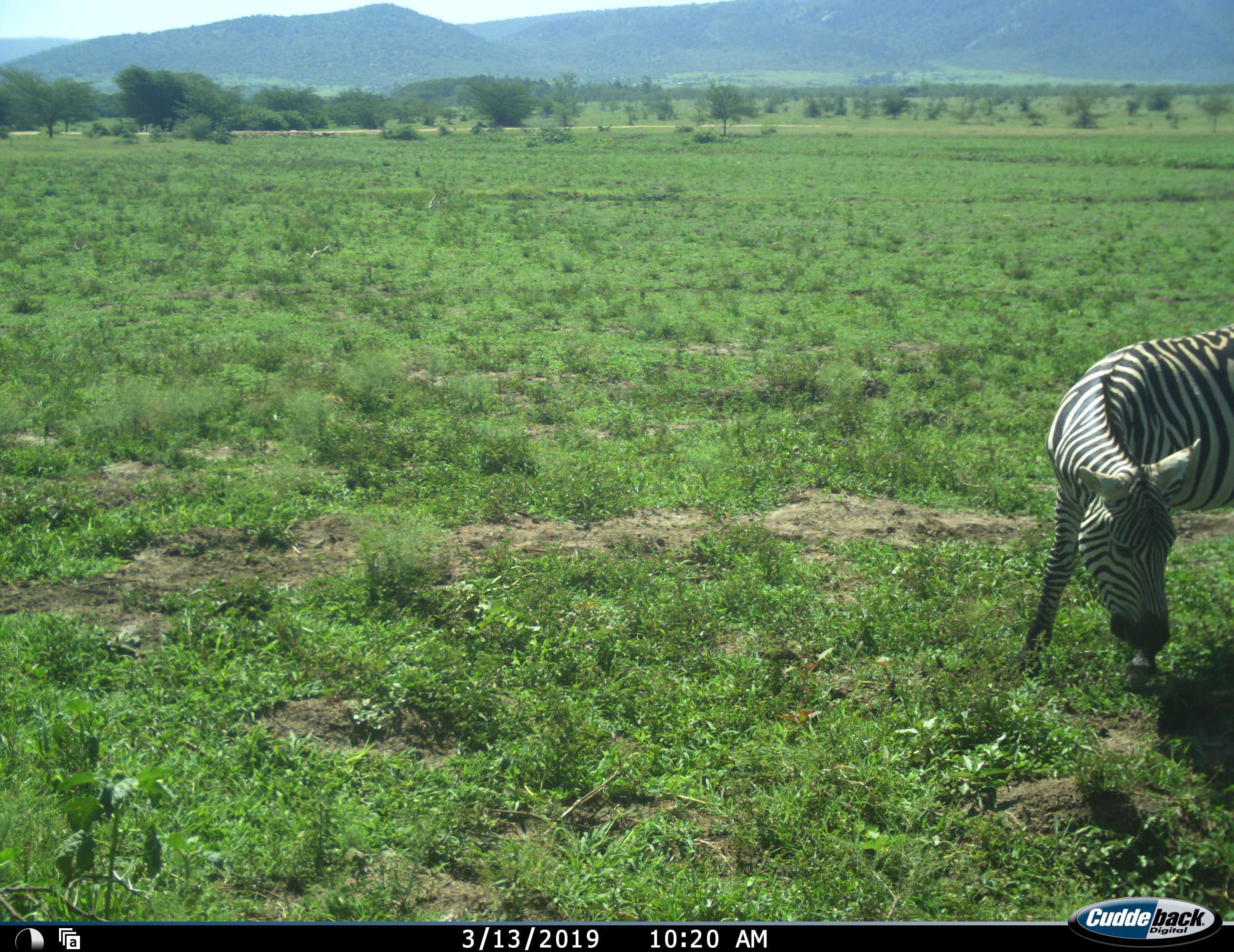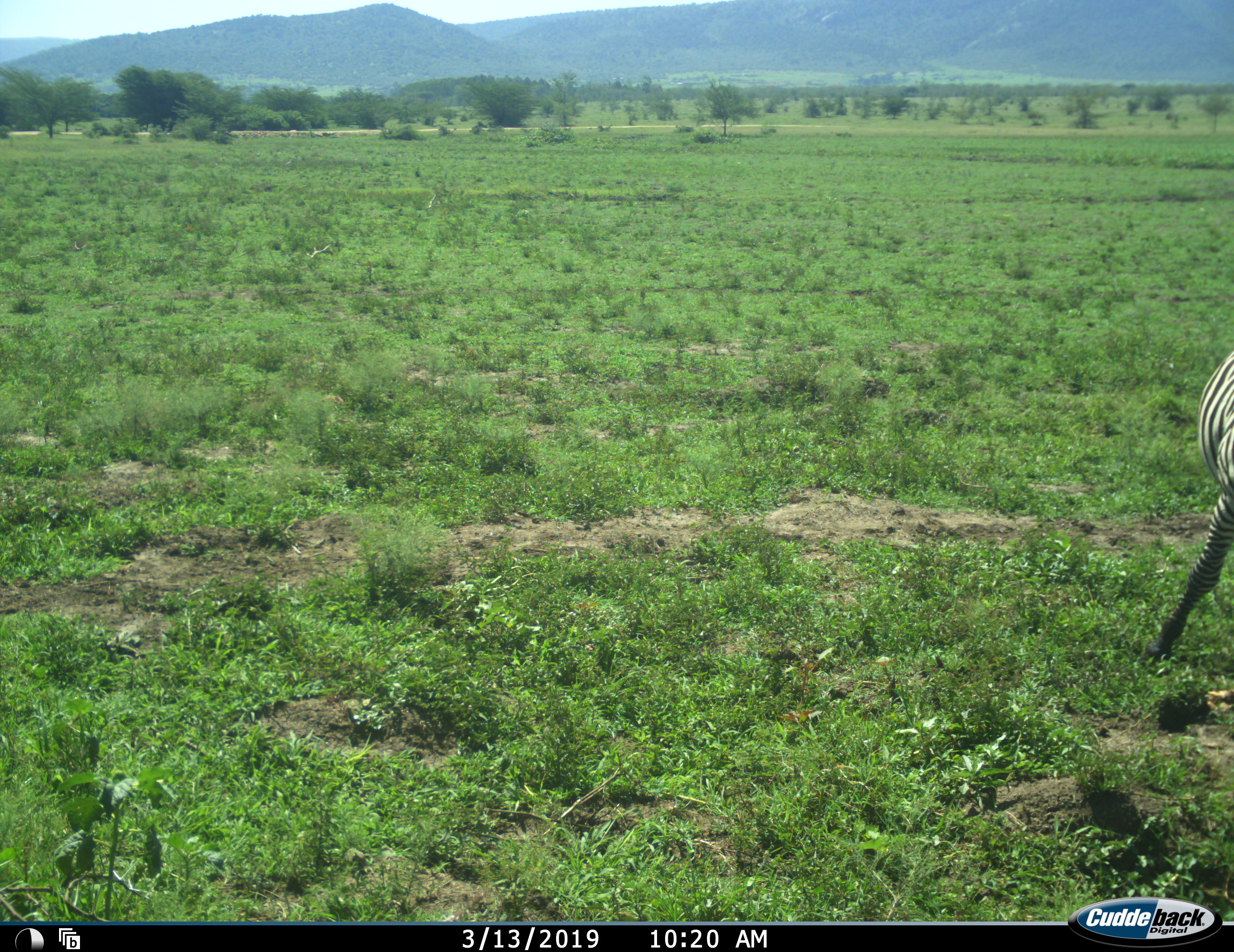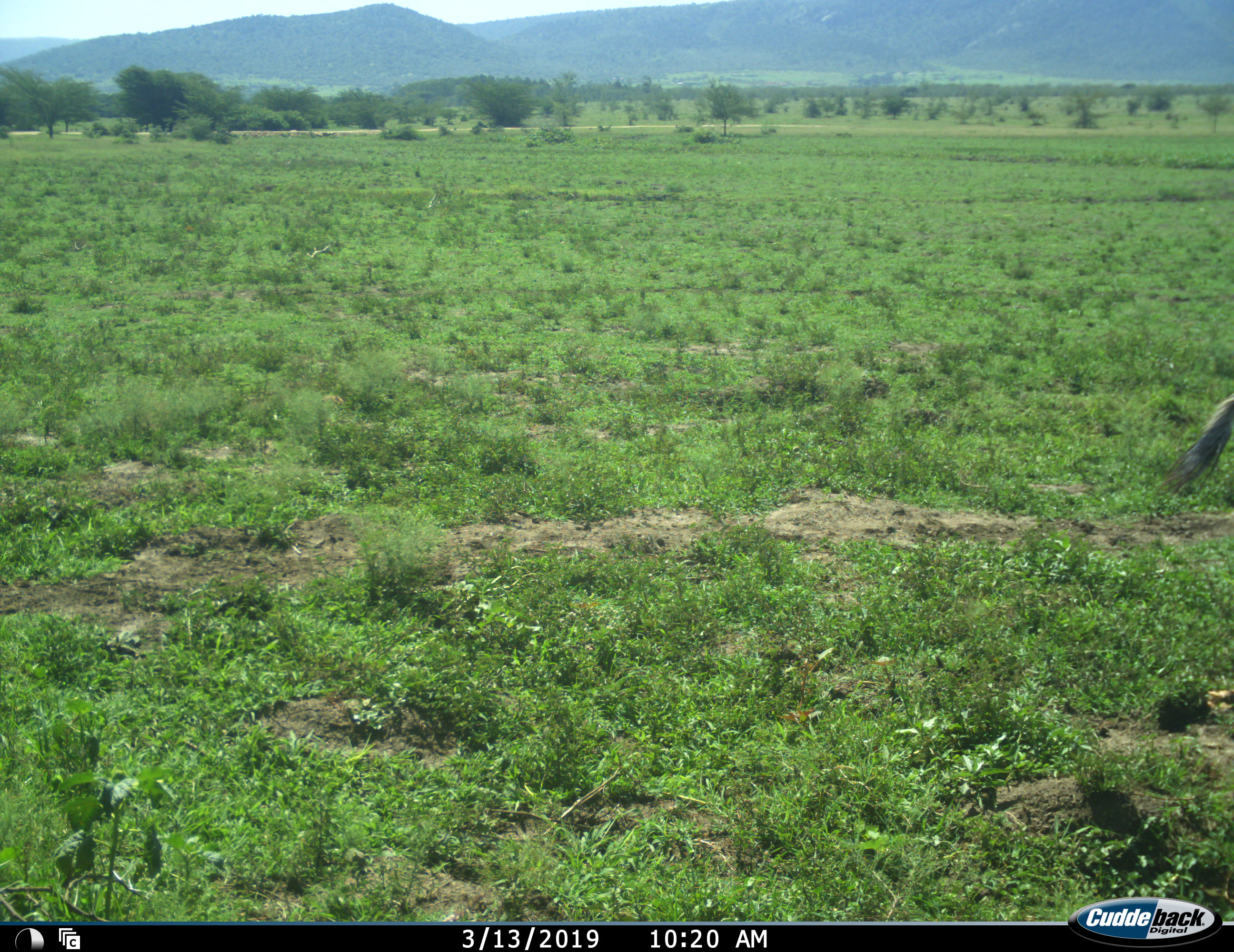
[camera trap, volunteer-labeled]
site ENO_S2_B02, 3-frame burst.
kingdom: Animalia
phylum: Chordata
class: Mammalia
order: Perissodactyla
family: Equidae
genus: Equus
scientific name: Equus quagga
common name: plains zebra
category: zebraplains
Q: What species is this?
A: Zebraplains (plains zebra) (Equus quagga).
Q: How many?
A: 1.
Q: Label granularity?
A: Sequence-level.